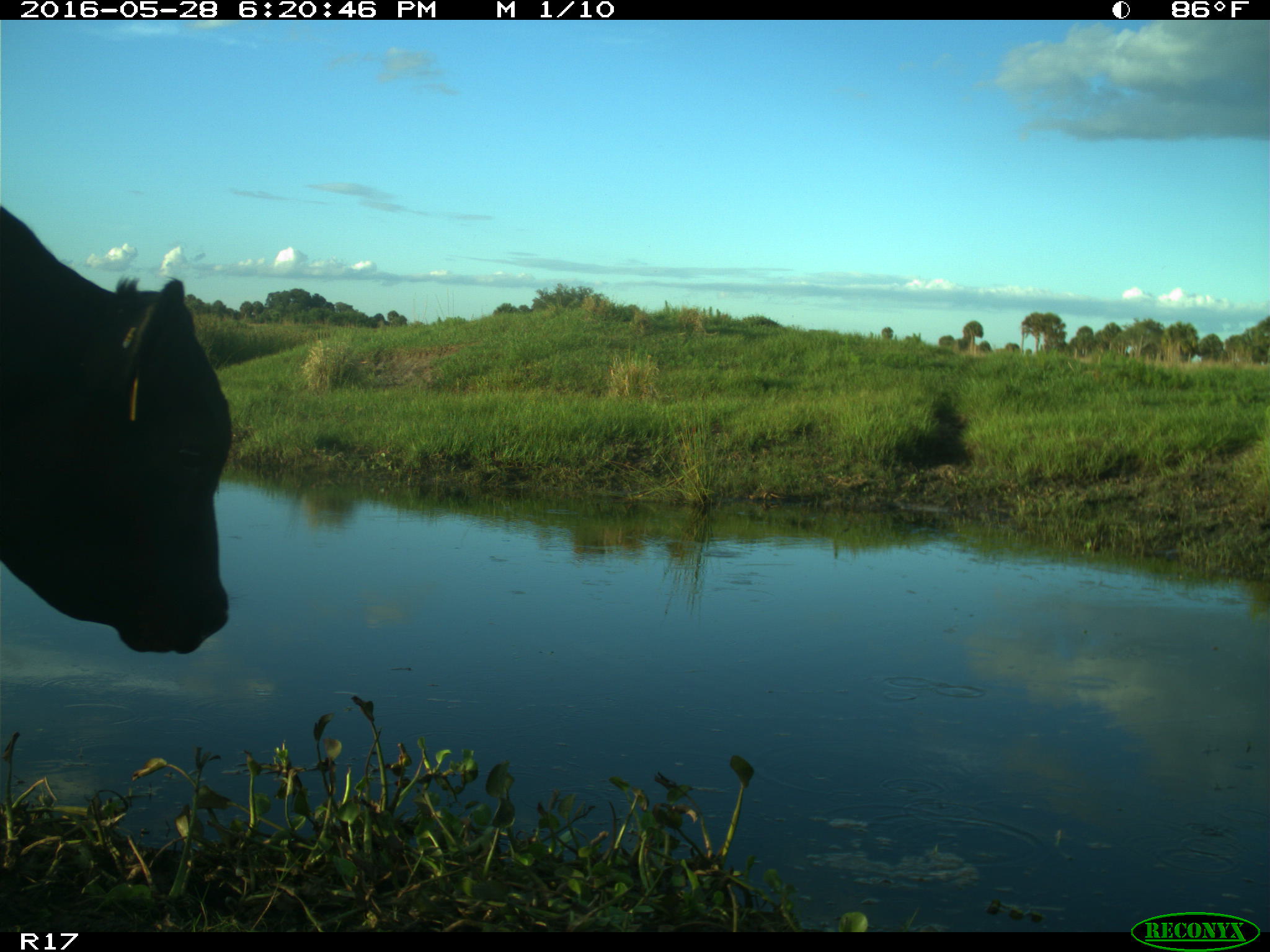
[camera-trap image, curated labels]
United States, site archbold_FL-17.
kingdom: Animalia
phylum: Chordata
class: Mammalia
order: Artiodactyla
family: Bovidae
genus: Bos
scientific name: Bos taurus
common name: domestic cow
Bos taurus (domestic cow).